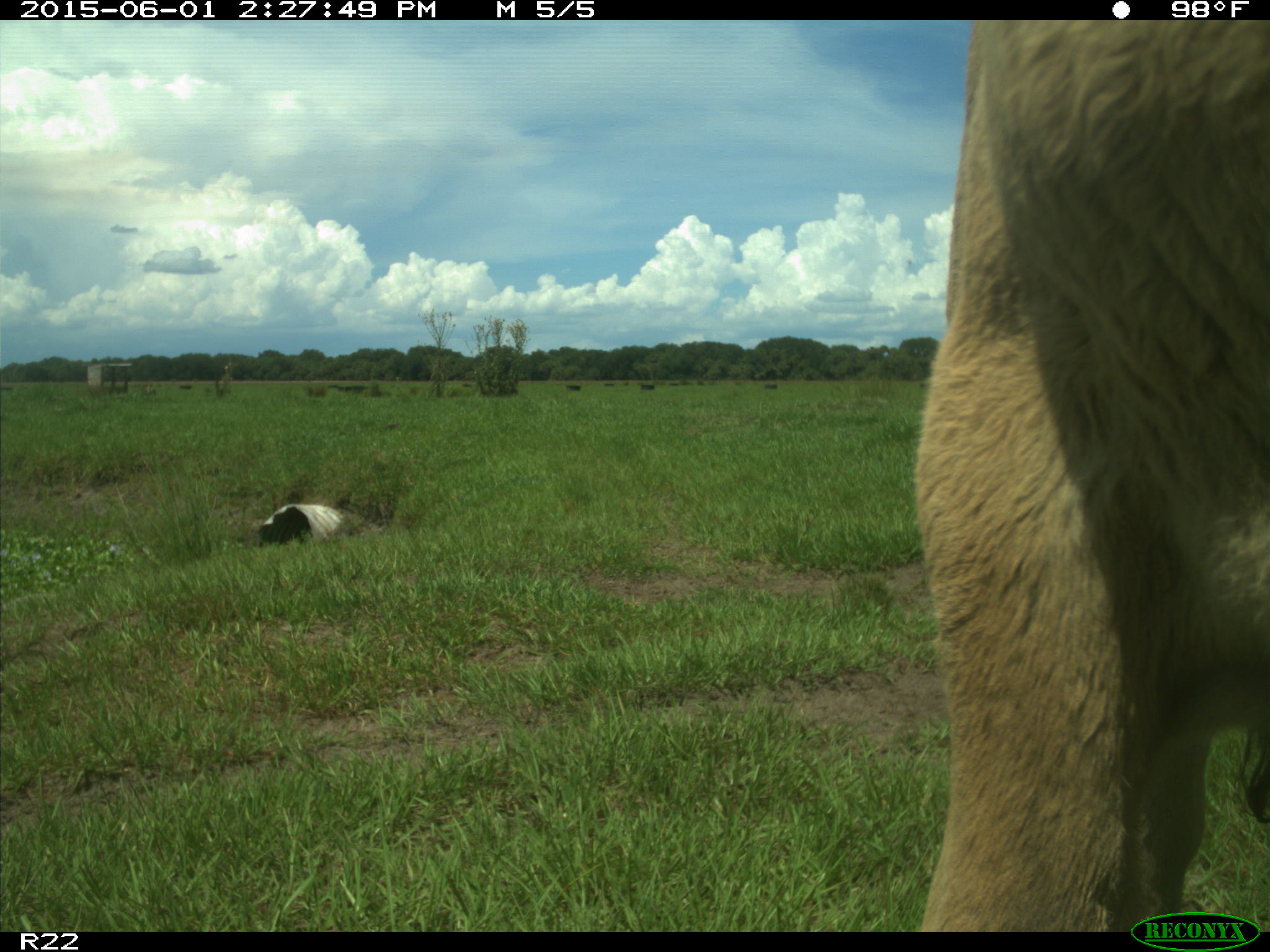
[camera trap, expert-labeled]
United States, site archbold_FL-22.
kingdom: Animalia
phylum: Chordata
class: Mammalia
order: Artiodactyla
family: Bovidae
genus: Bos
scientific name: Bos taurus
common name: domestic cow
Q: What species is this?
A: Bos taurus (domestic cow).